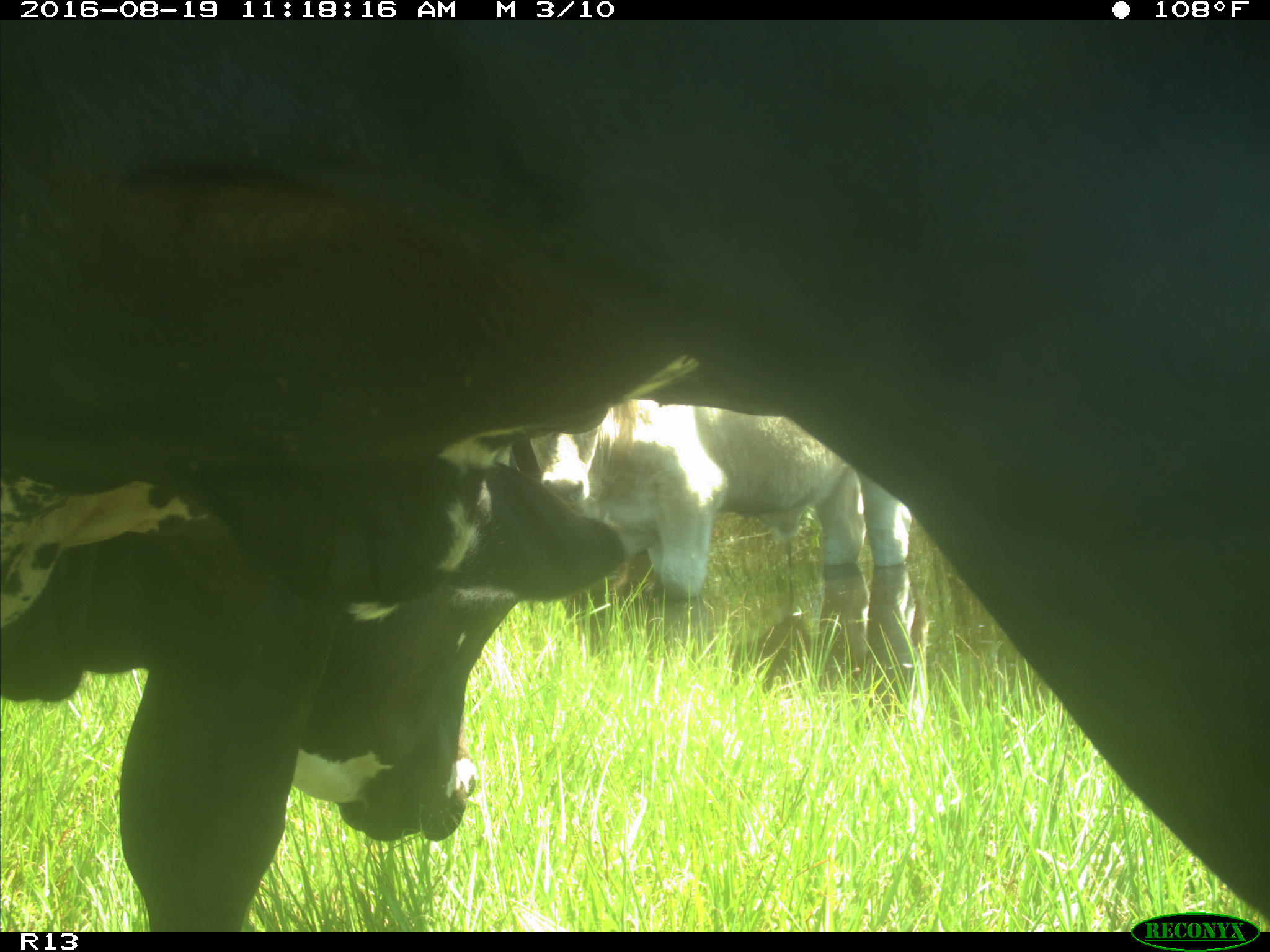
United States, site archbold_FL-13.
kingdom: Animalia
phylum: Chordata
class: Mammalia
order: Artiodactyla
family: Bovidae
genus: Bos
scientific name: Bos taurus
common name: domestic cow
Bos taurus (domestic cow).